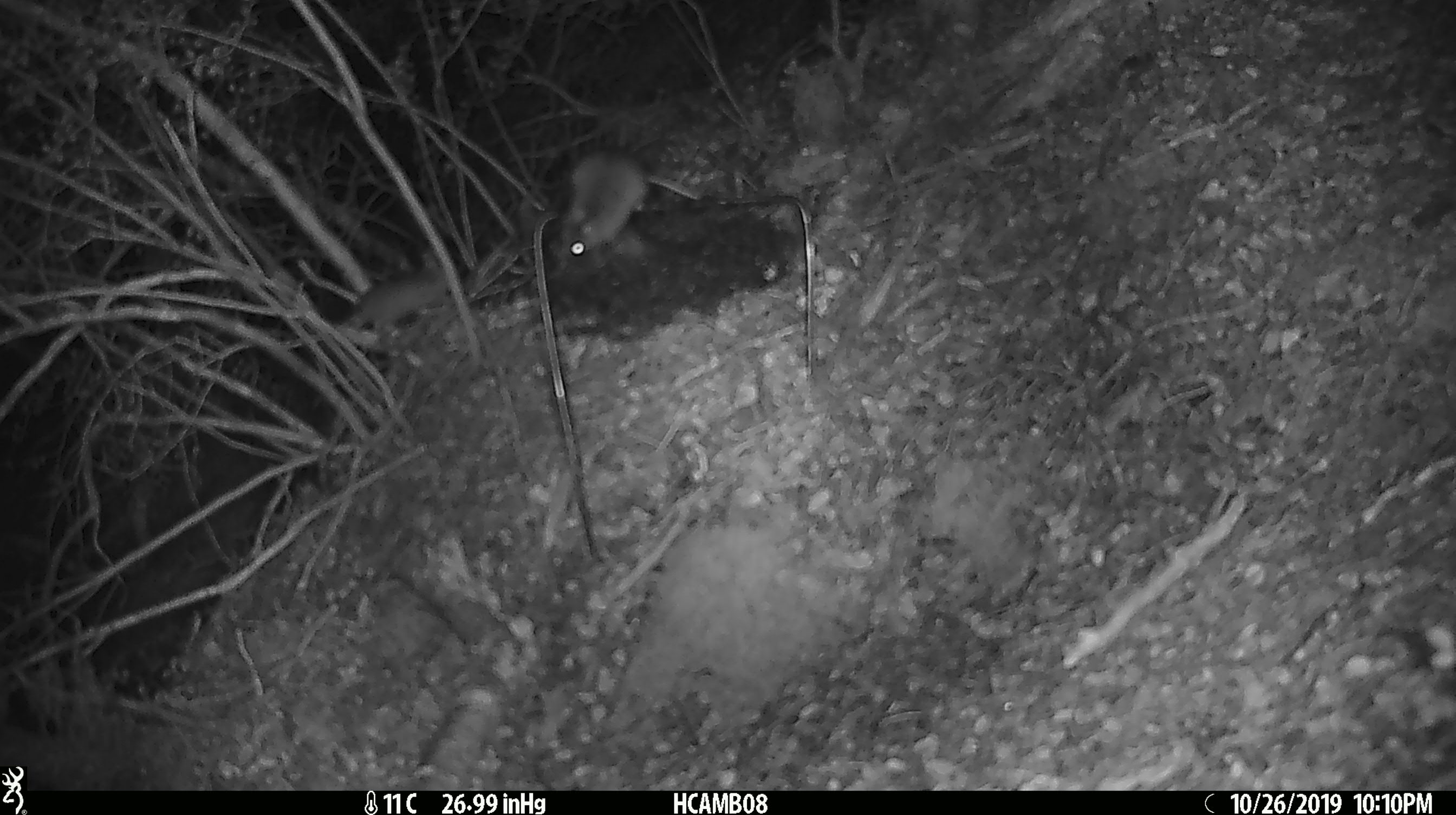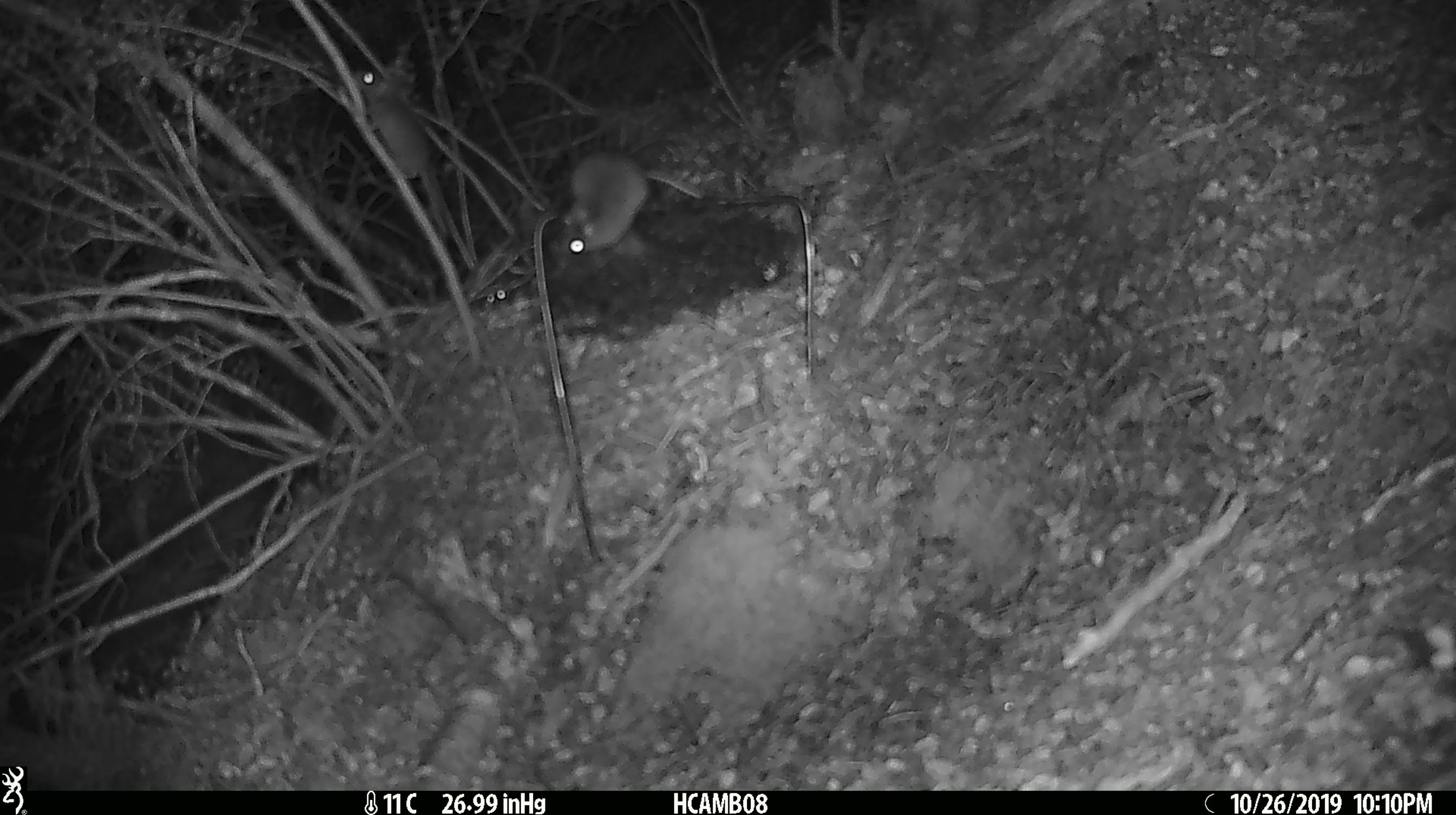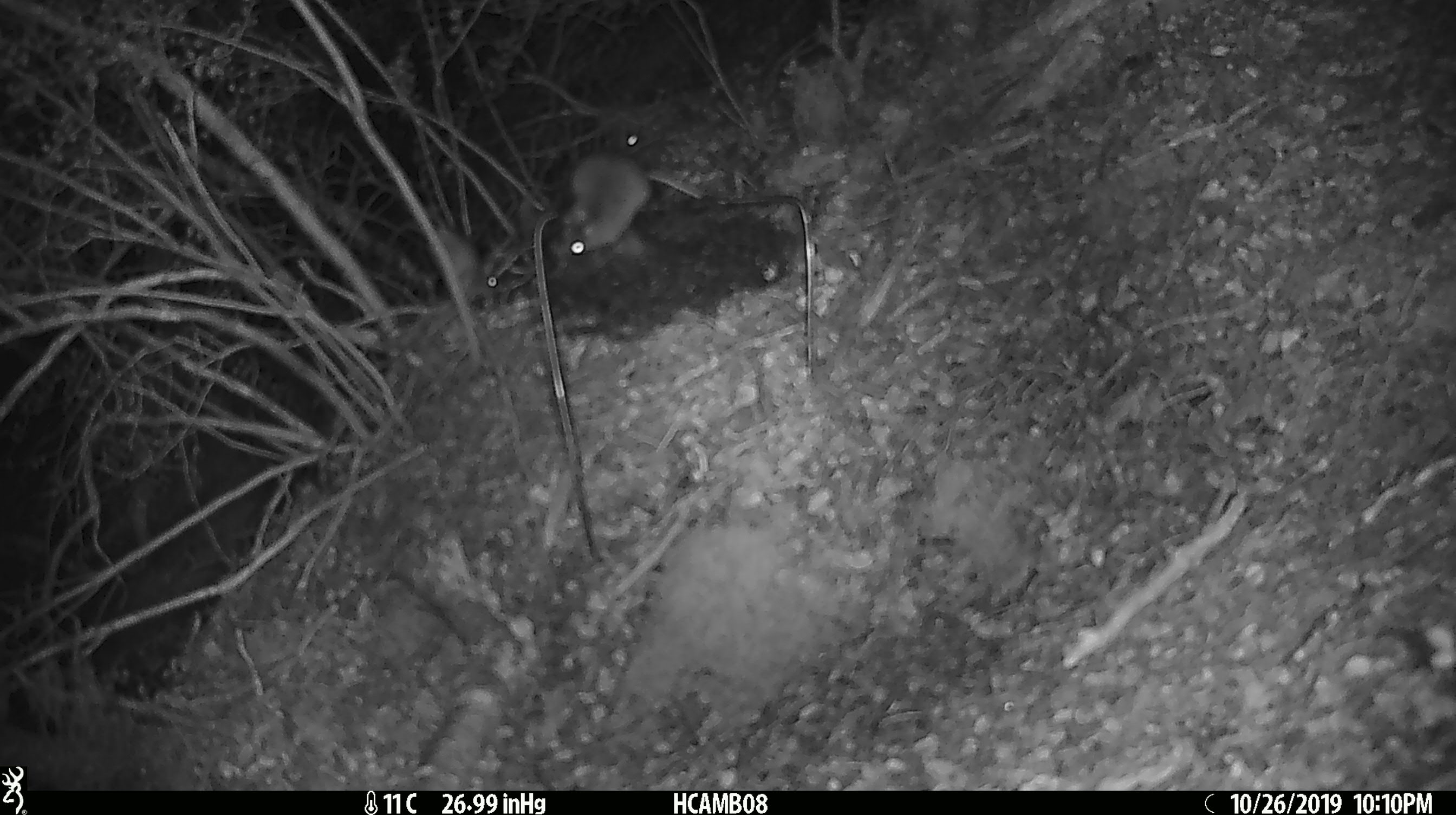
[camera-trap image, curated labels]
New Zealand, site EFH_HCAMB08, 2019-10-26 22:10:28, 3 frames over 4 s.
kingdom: Animalia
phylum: Chordata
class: Mammalia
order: Rodentia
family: Muridae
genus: Mus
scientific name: Mus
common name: mouse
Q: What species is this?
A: Mouse (Mus).